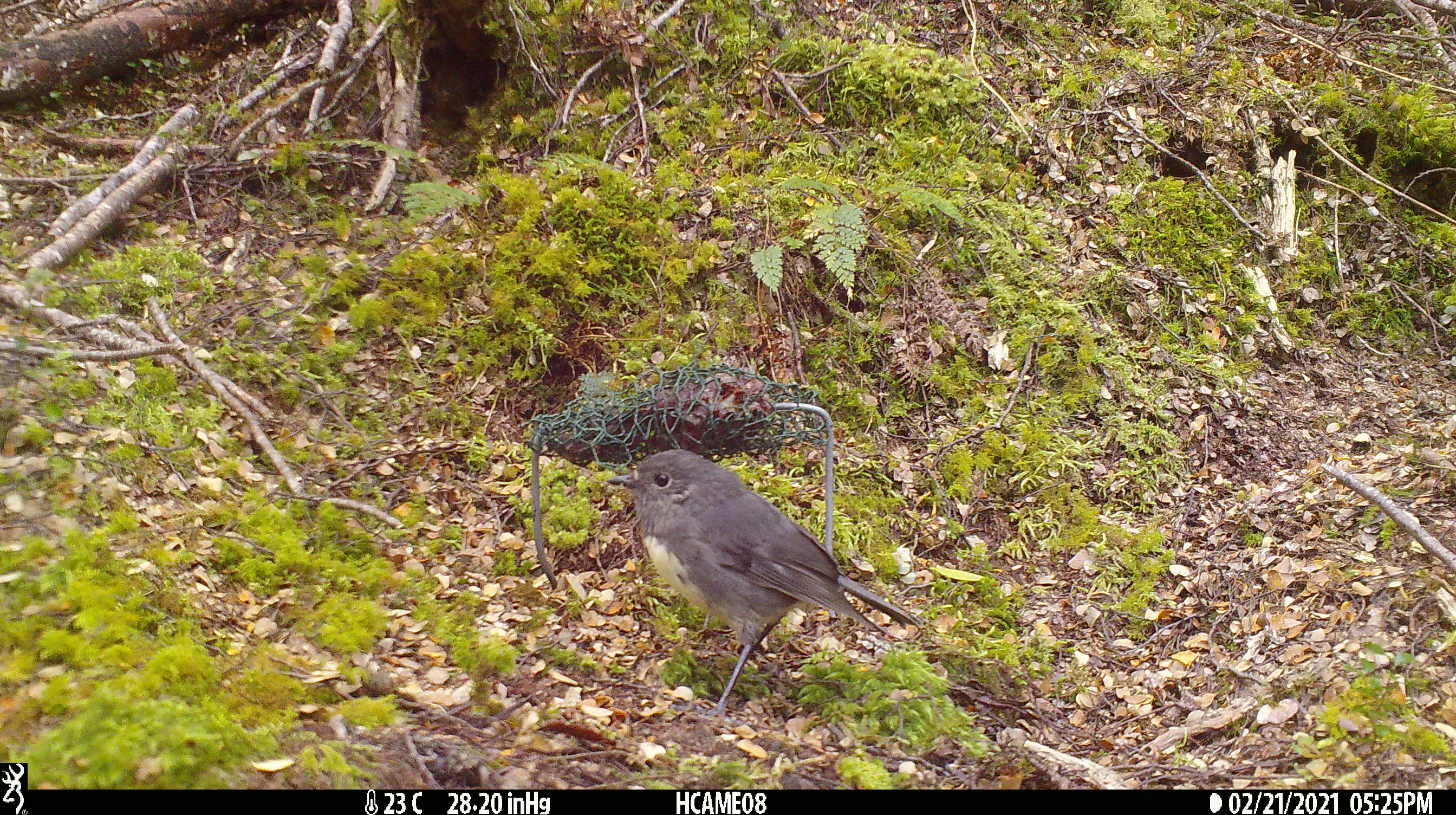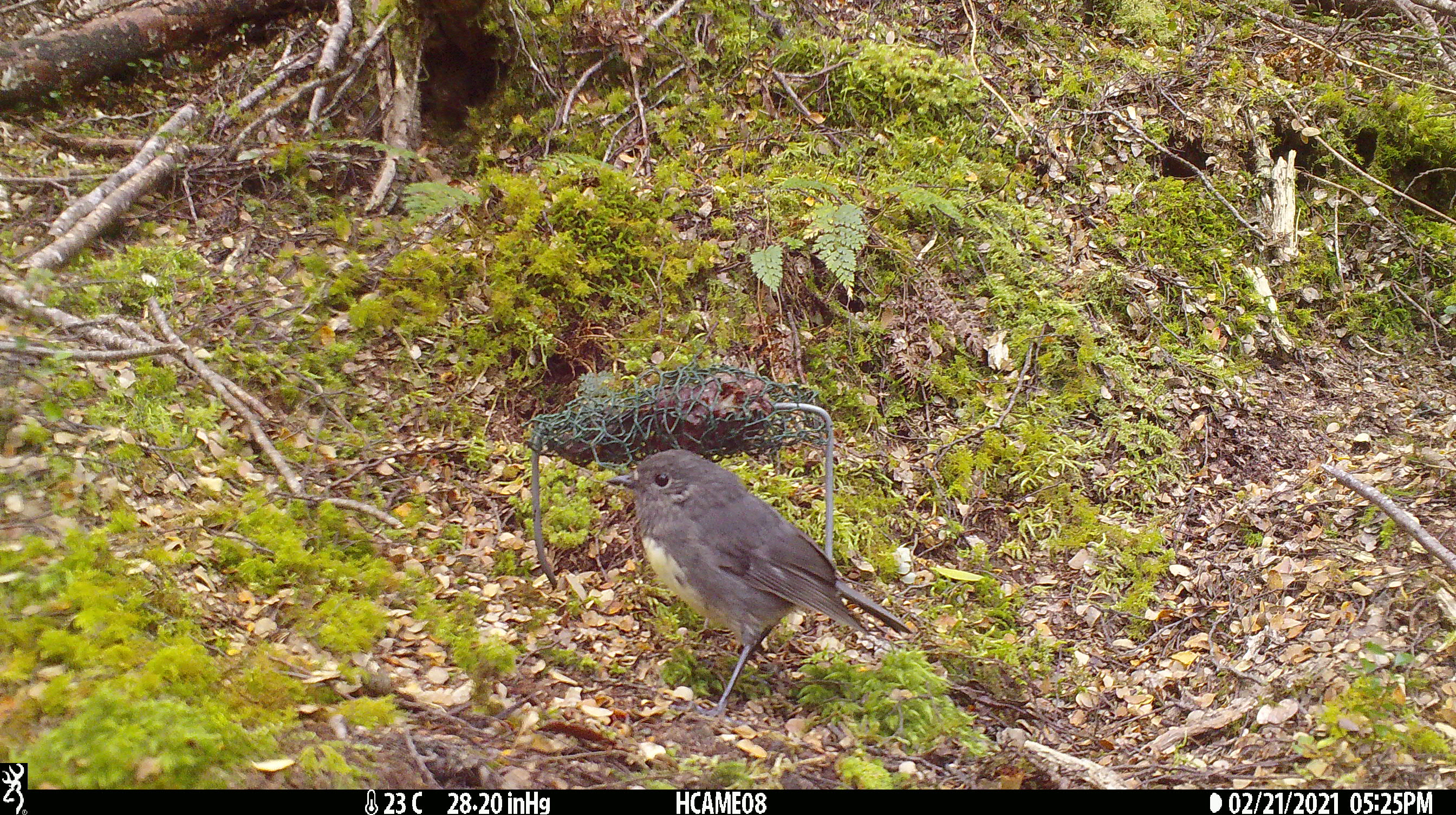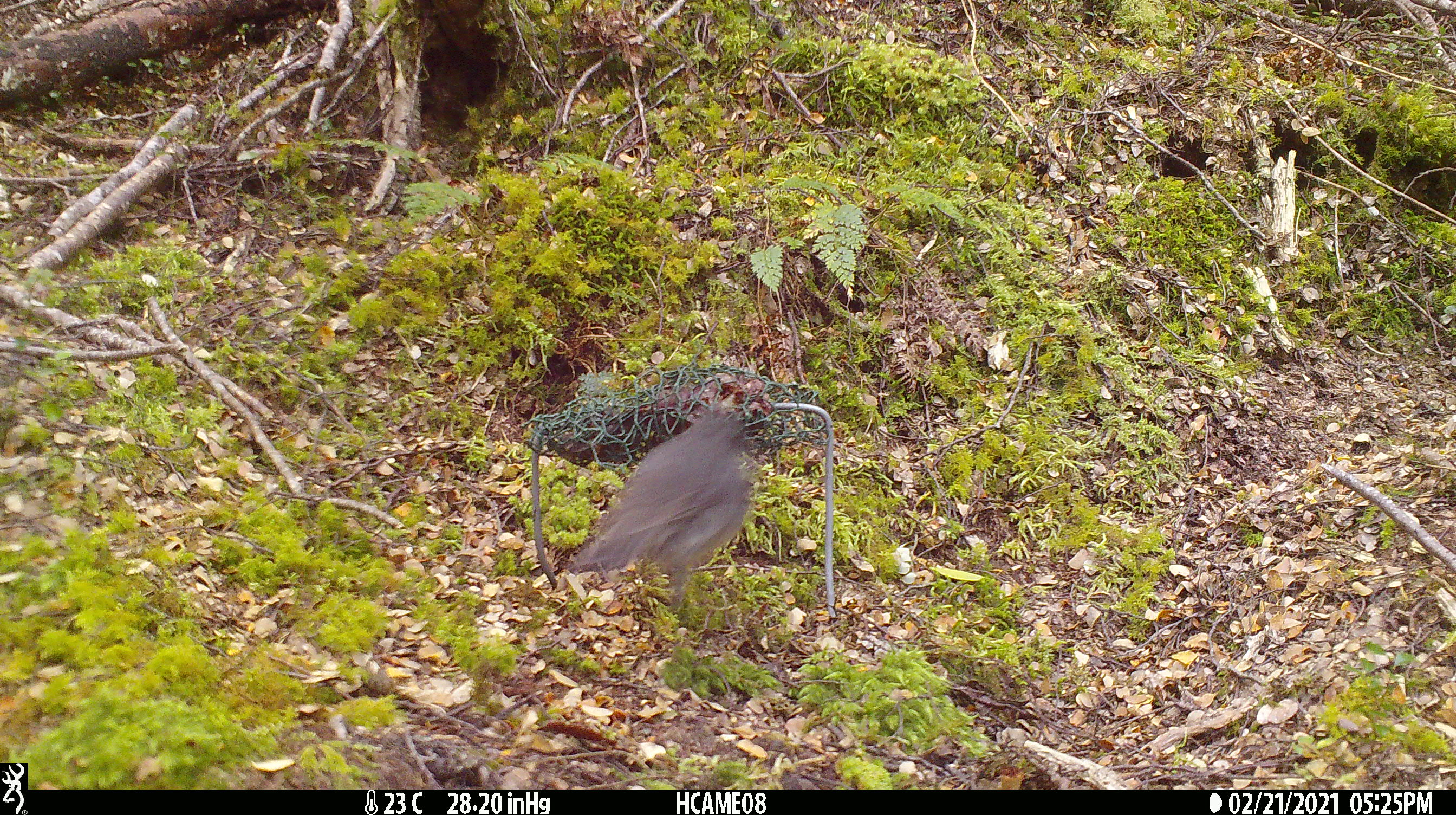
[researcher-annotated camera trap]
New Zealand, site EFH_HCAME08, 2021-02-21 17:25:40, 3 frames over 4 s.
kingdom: Animalia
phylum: Chordata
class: Aves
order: Passeriformes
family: Petroicidae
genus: Petroica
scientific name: Petroica australis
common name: new zealand robin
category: robin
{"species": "robin (new zealand robin) (Petroica australis)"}